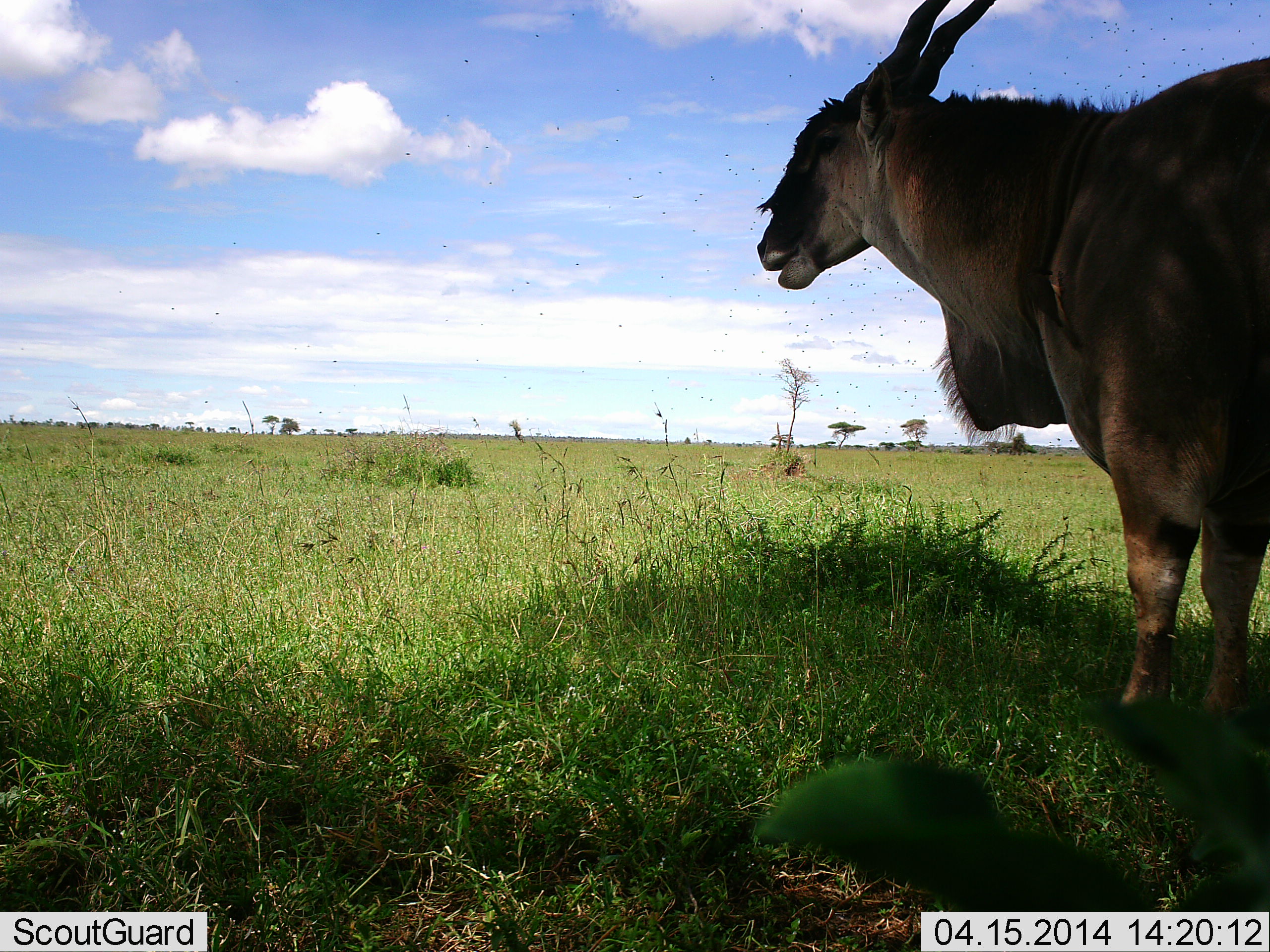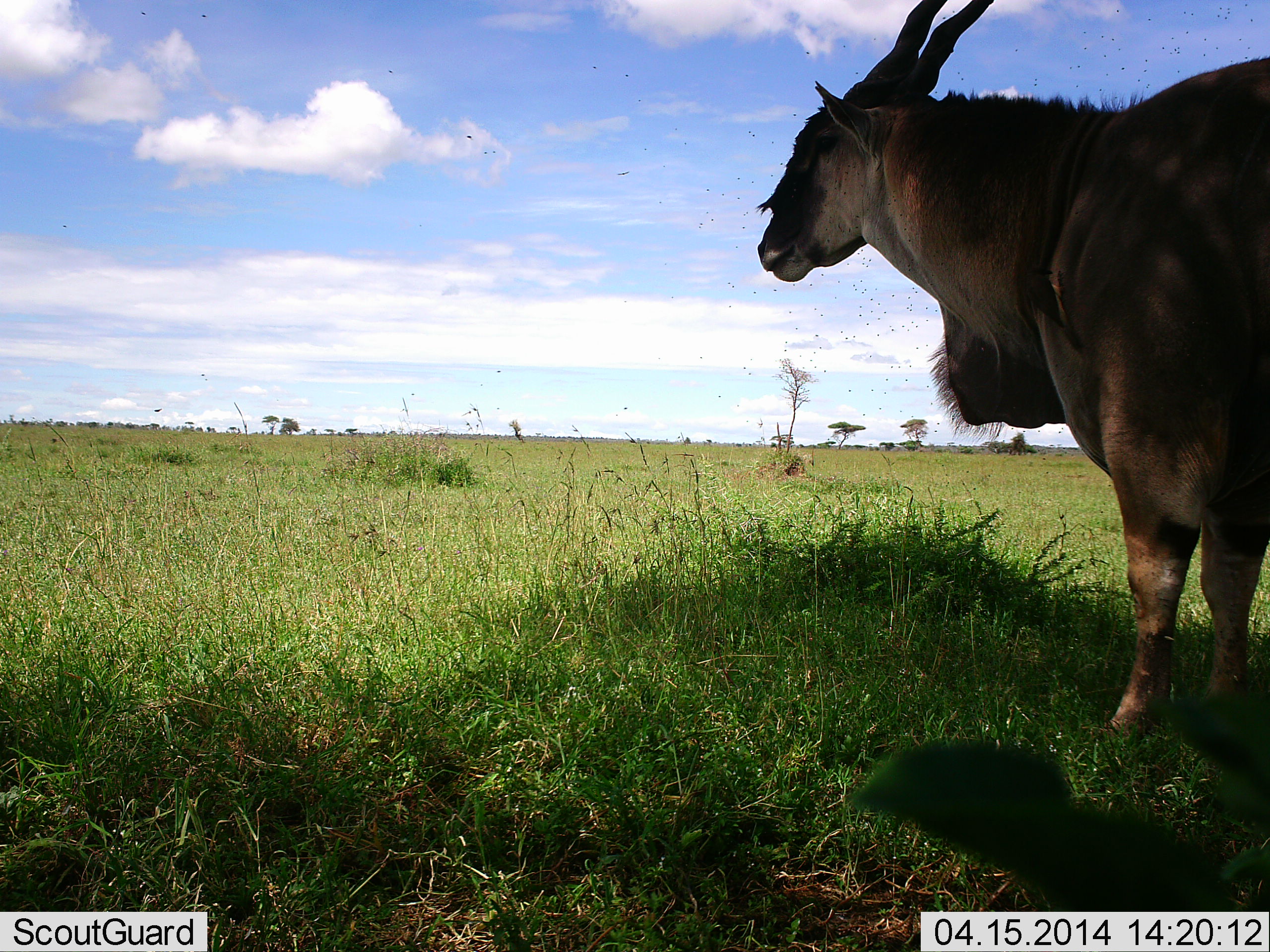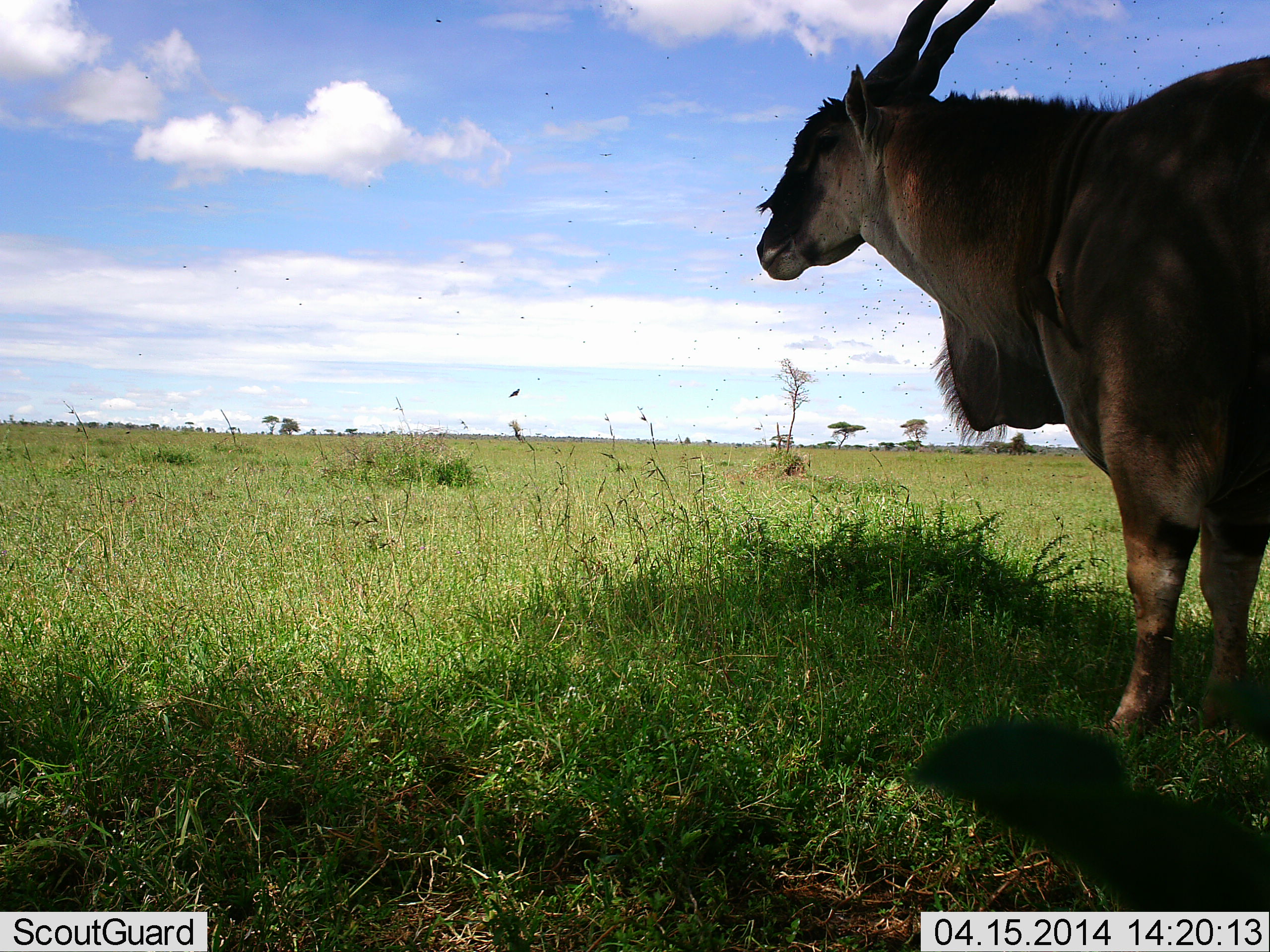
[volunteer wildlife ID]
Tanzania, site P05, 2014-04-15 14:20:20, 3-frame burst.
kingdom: Animalia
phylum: Chordata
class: Mammalia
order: Artiodactyla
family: Bovidae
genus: Tragelaphus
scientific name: Tragelaphus oryx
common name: eland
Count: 1.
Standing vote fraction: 100%.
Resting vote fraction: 0%.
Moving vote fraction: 0%.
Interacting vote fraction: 0%.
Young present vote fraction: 0%.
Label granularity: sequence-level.